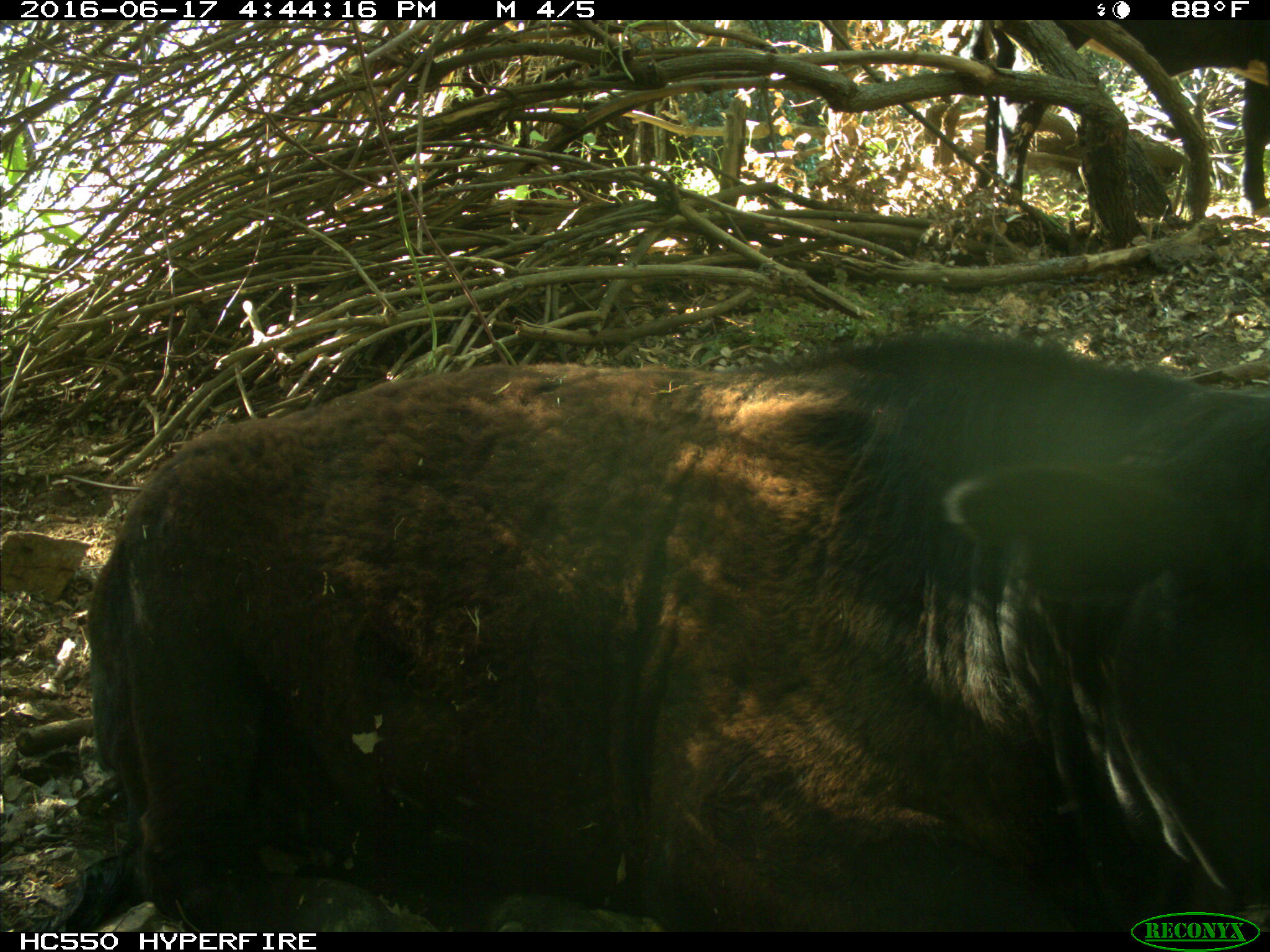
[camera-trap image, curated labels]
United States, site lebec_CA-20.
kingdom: Animalia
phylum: Chordata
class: Mammalia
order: Artiodactyla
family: Bovidae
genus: Bos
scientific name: Bos taurus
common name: domestic cow